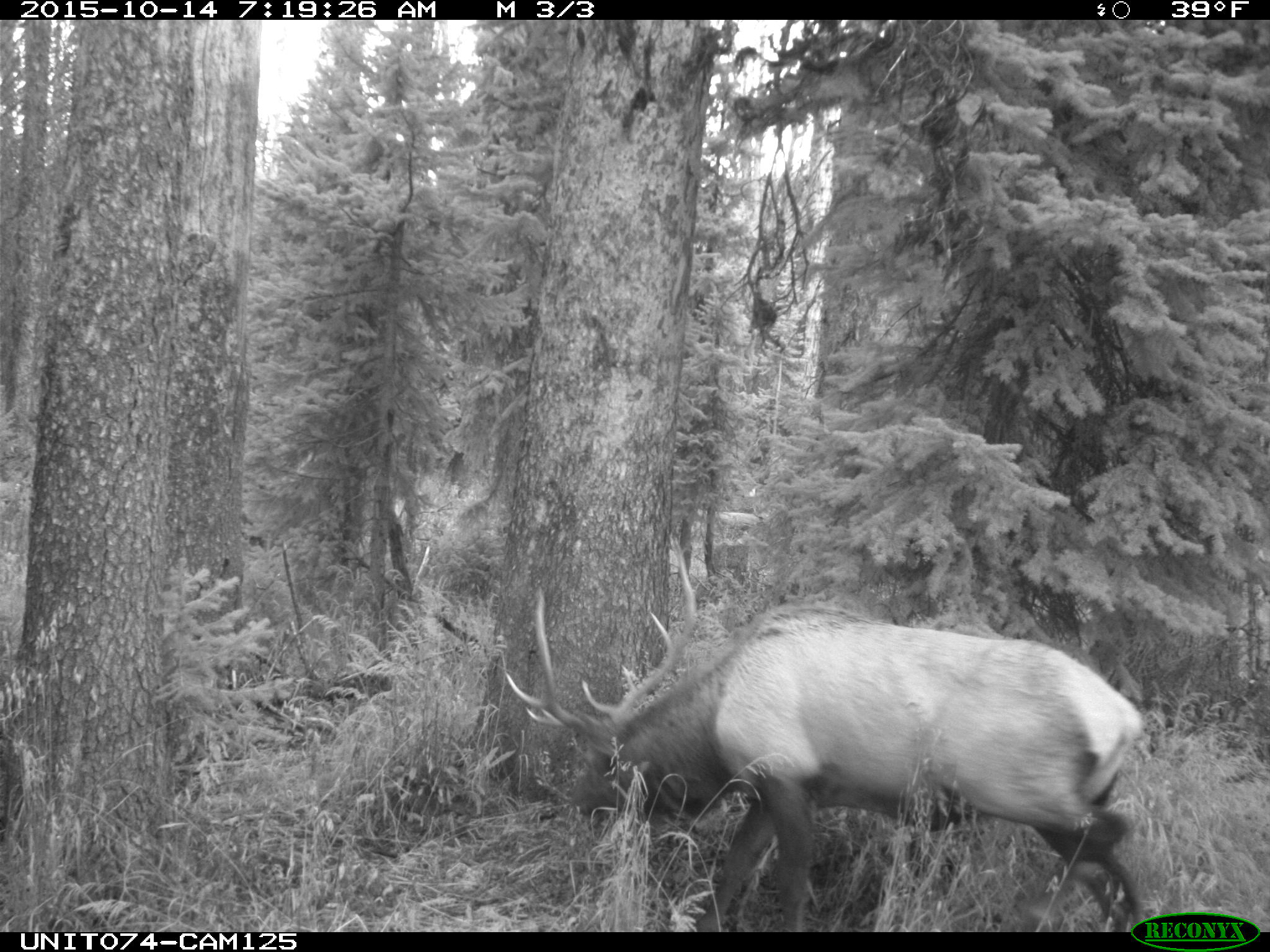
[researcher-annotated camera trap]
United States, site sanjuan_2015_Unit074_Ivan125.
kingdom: Animalia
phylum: Chordata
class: Mammalia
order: Artiodactyla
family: Cervidae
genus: Cervus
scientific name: Cervus elaphus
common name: red deer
Cervus elaphus (red deer).